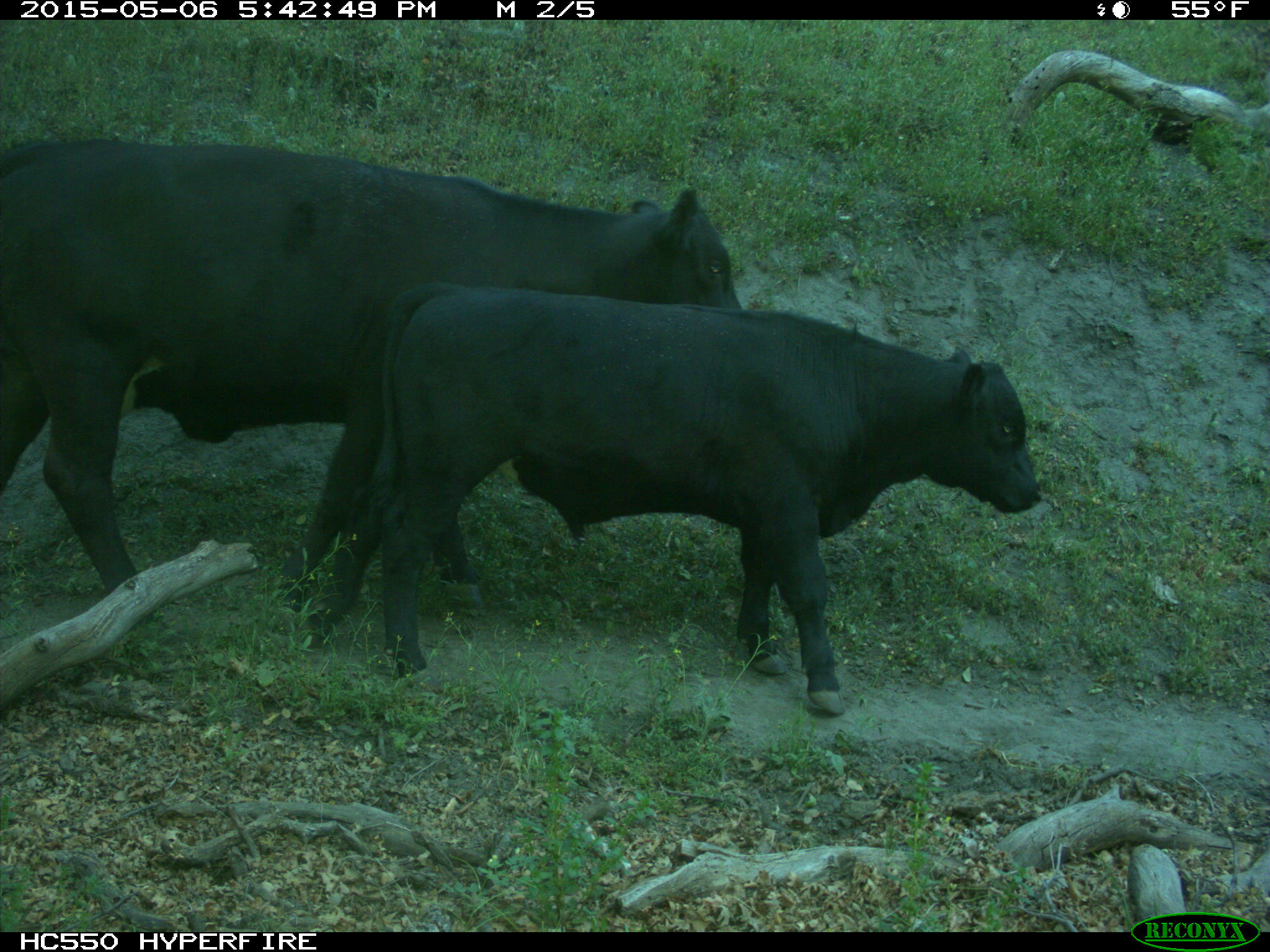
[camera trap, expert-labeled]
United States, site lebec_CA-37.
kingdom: Animalia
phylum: Chordata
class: Mammalia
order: Artiodactyla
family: Bovidae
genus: Bos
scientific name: Bos taurus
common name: domestic cow